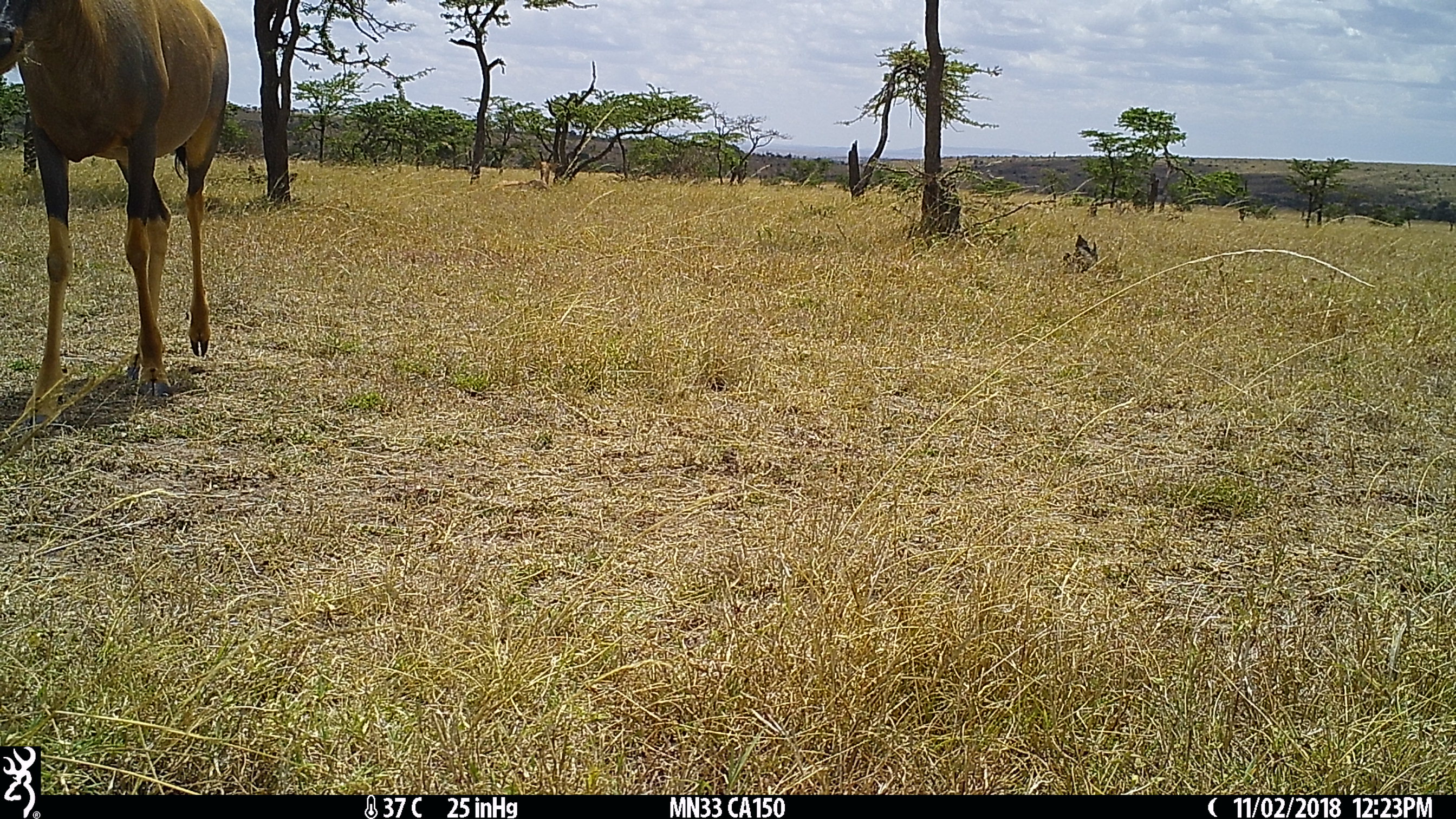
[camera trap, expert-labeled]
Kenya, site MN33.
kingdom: Animalia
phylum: Chordata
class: Mammalia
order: Artiodactyla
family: Bovidae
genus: Damaliscus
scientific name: Damaliscus lunatus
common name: topi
Topi (Damaliscus lunatus).